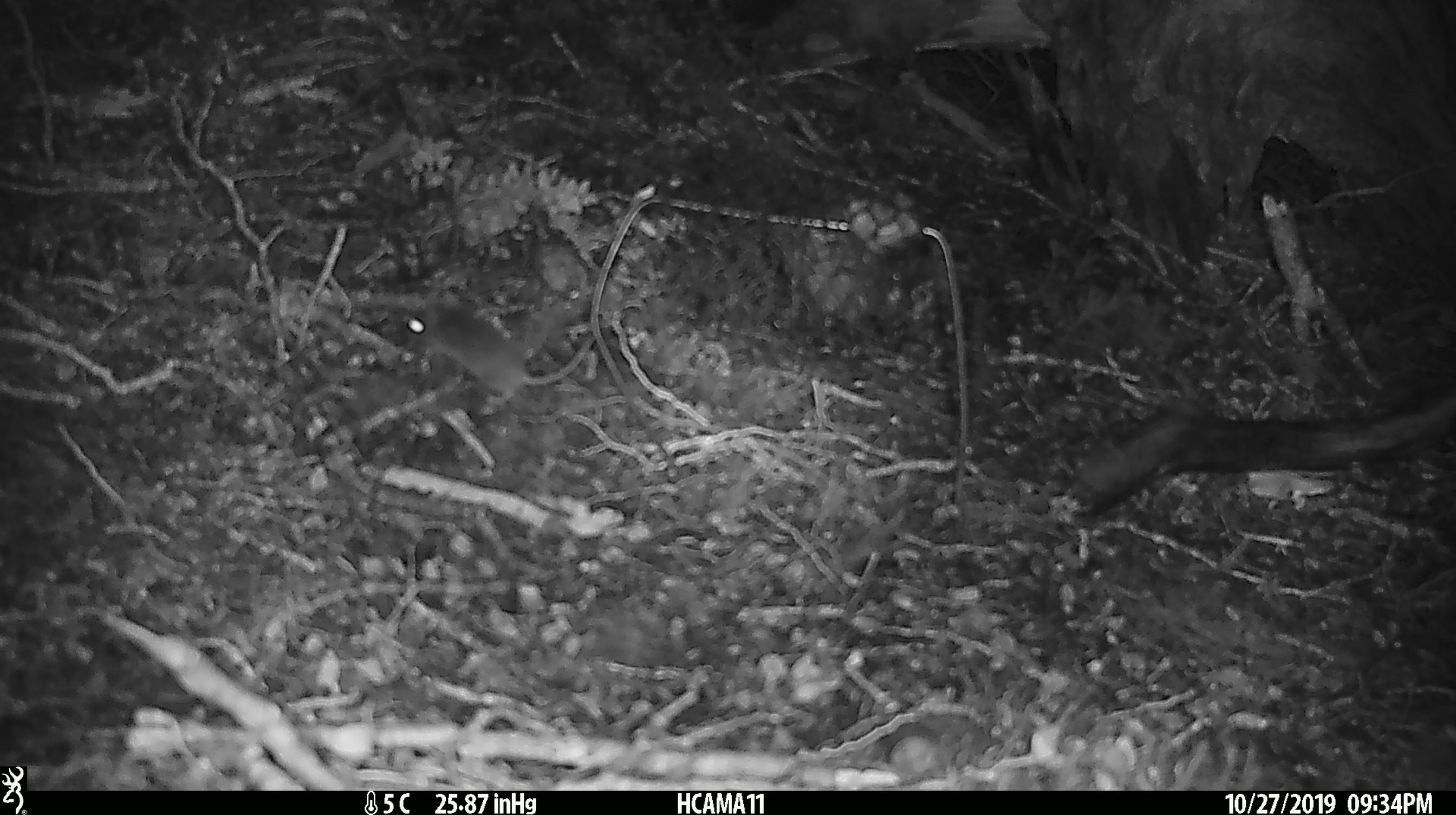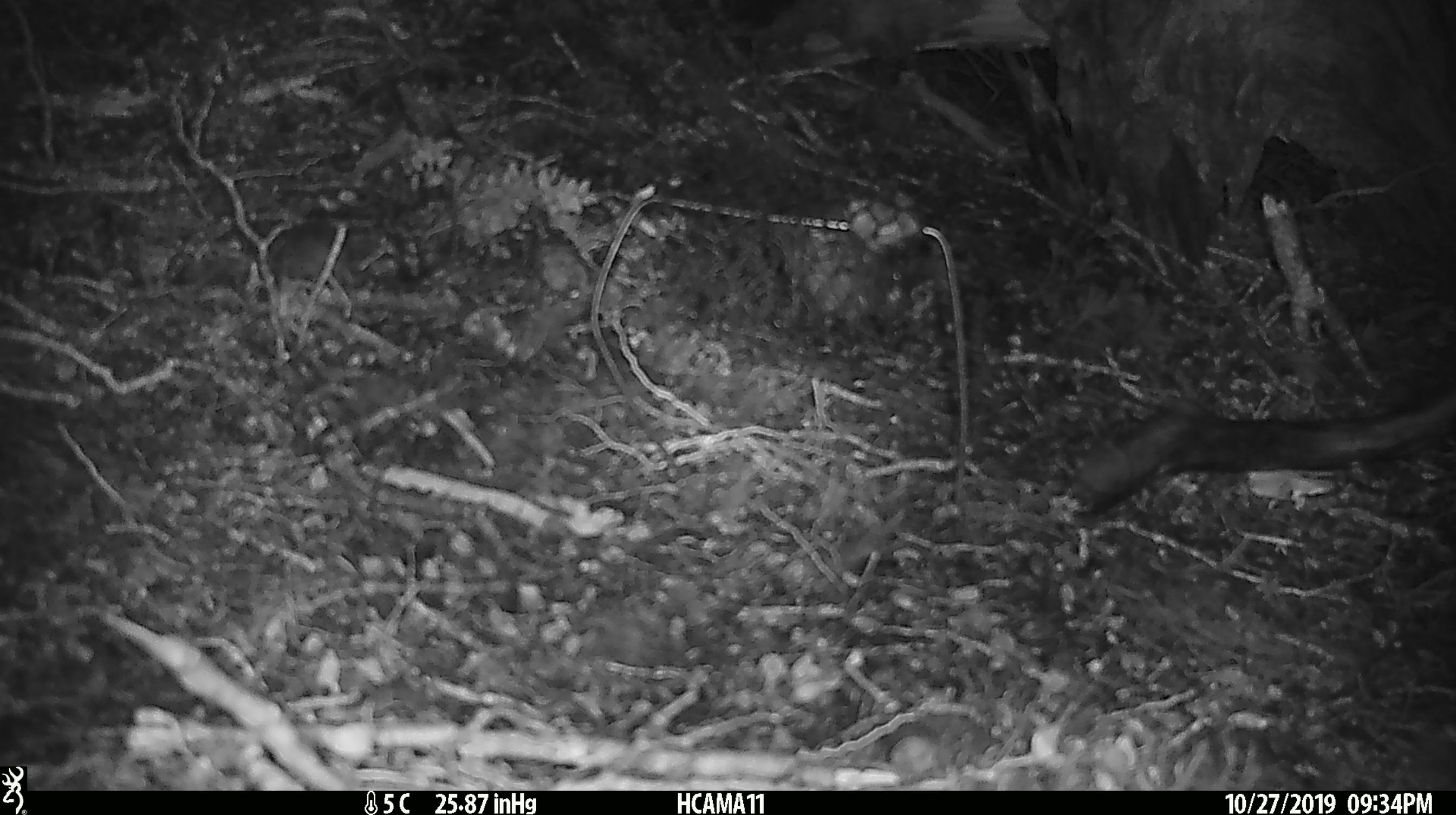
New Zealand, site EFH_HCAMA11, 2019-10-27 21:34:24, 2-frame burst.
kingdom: Animalia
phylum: Chordata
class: Mammalia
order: Rodentia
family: Muridae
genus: Mus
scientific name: Mus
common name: mouse